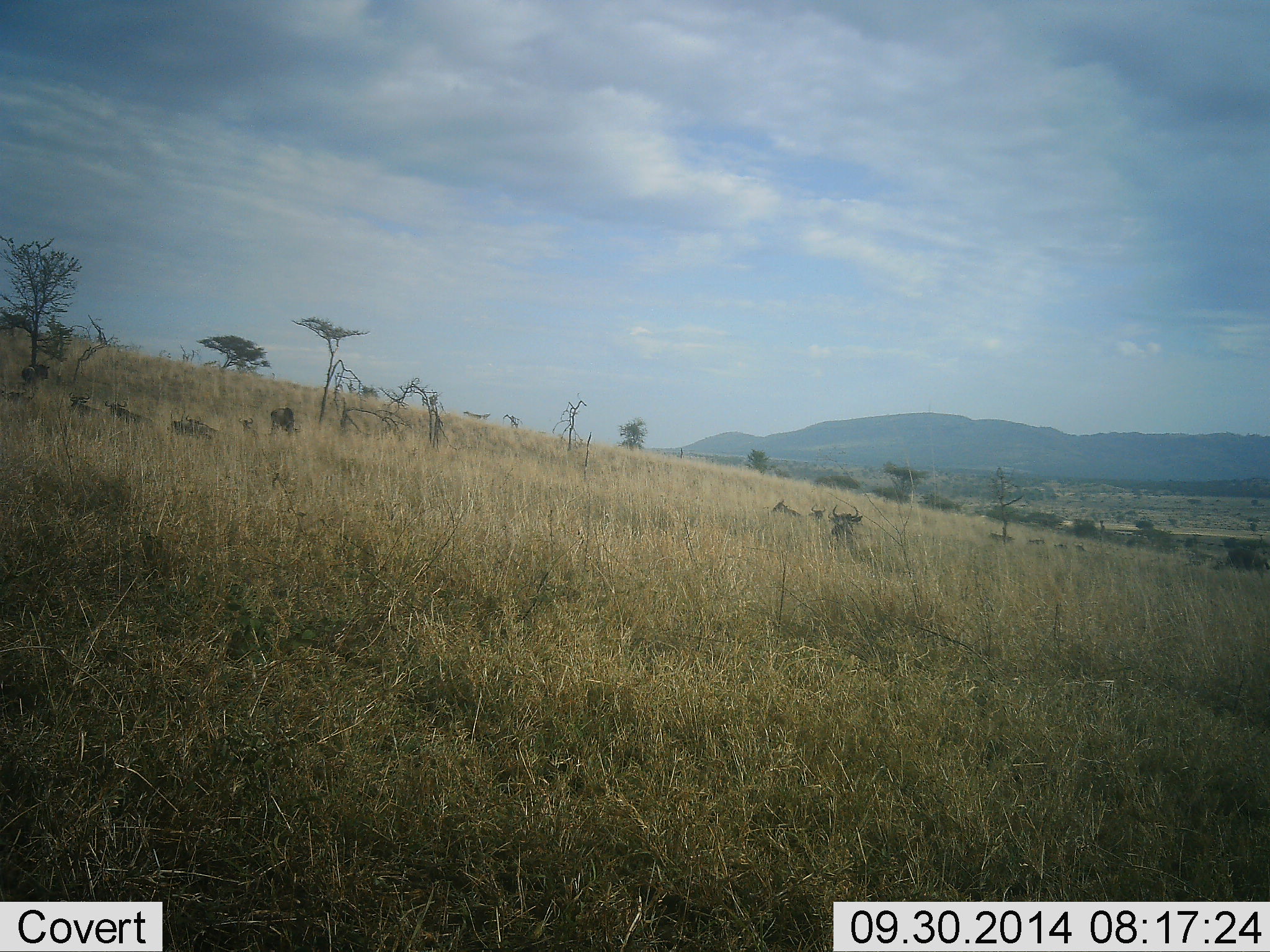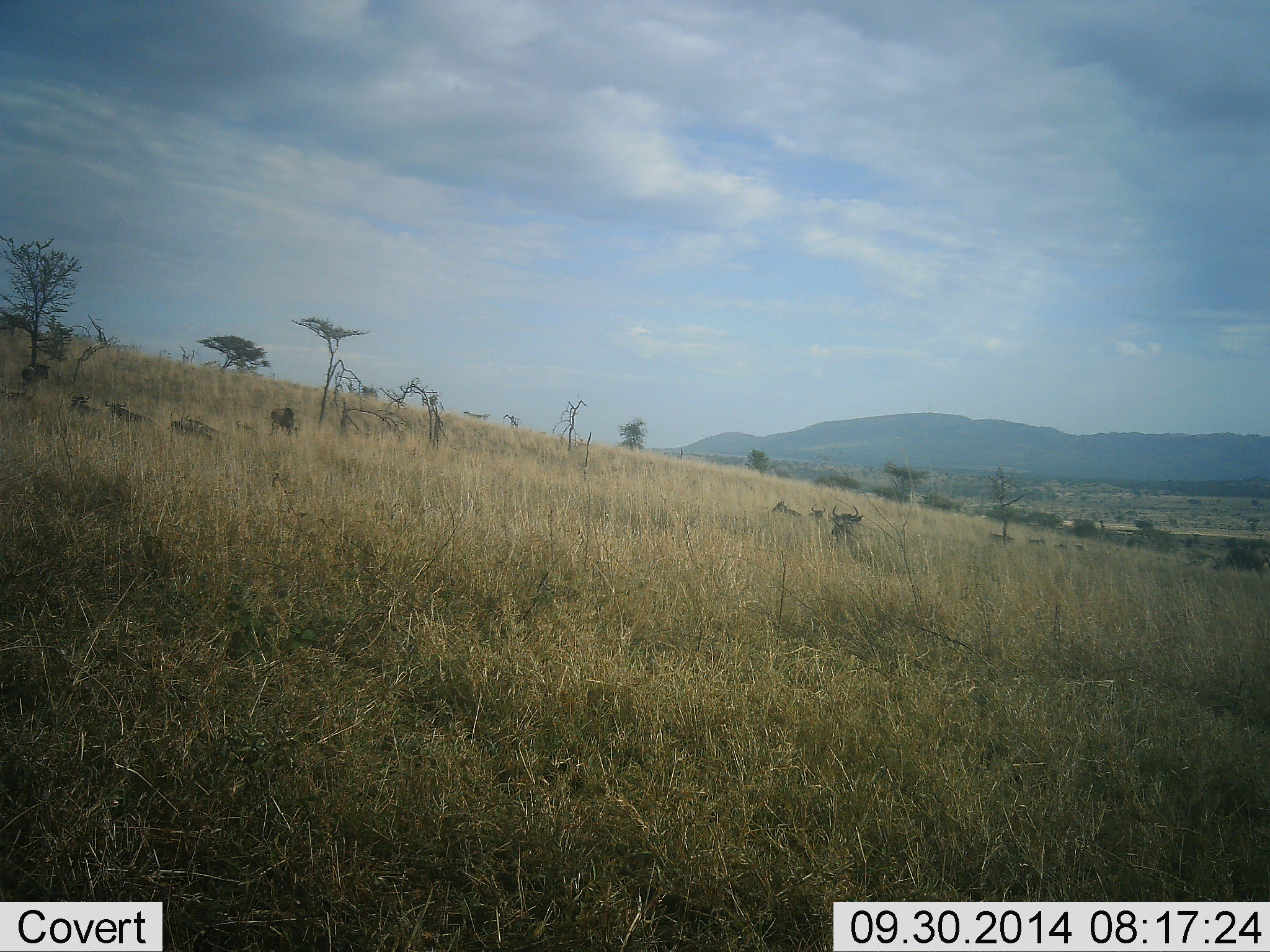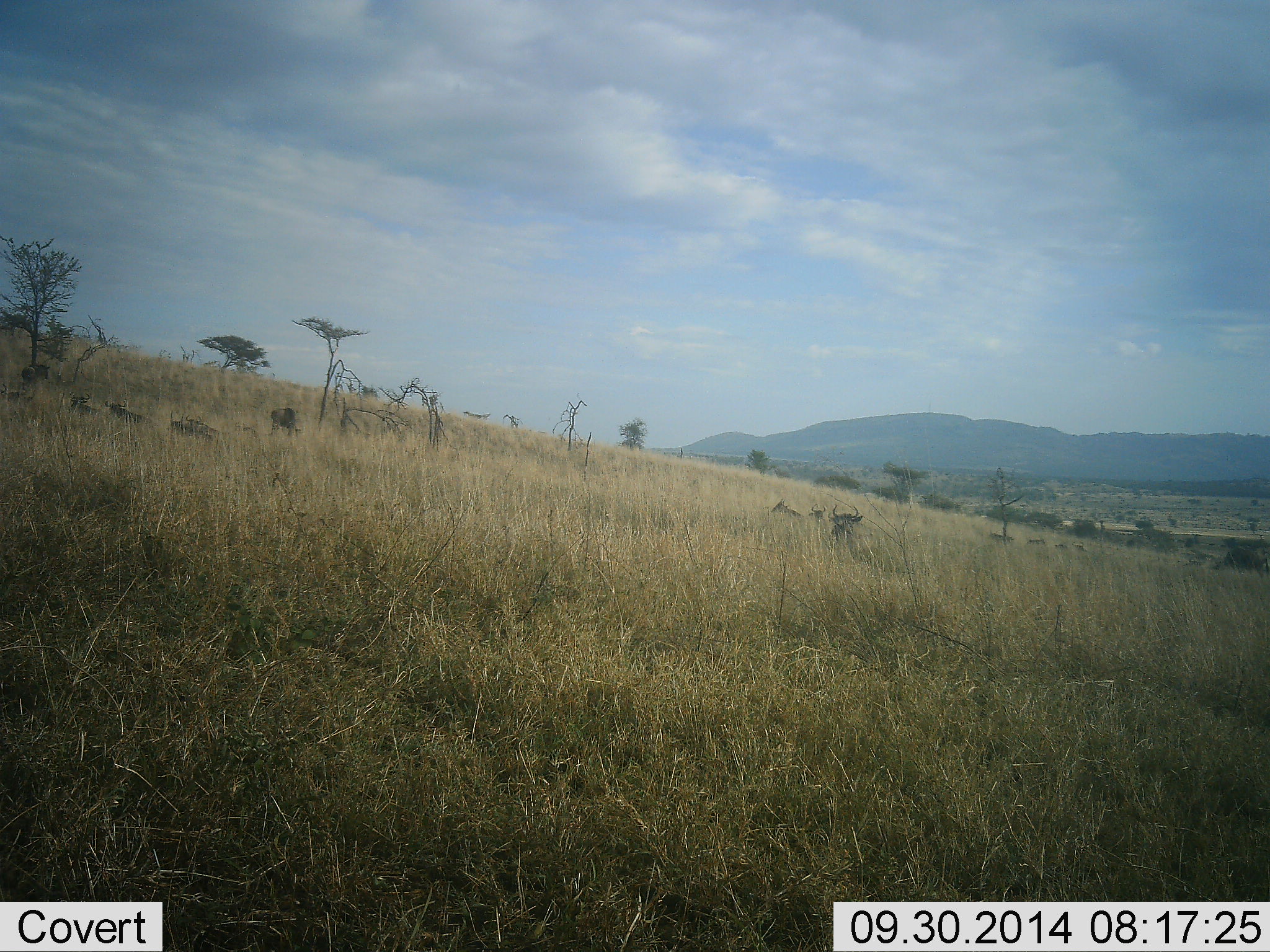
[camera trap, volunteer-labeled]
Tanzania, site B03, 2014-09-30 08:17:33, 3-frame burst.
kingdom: Animalia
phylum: Chordata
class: Mammalia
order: Artiodactyla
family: Bovidae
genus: Connochaetes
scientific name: Connochaetes taurinus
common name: blue wildebeest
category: wildebeest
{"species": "wildebeest (blue wildebeest) (Connochaetes taurinus)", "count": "8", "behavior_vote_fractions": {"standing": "30%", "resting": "100%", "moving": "0%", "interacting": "0%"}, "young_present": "0%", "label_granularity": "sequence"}